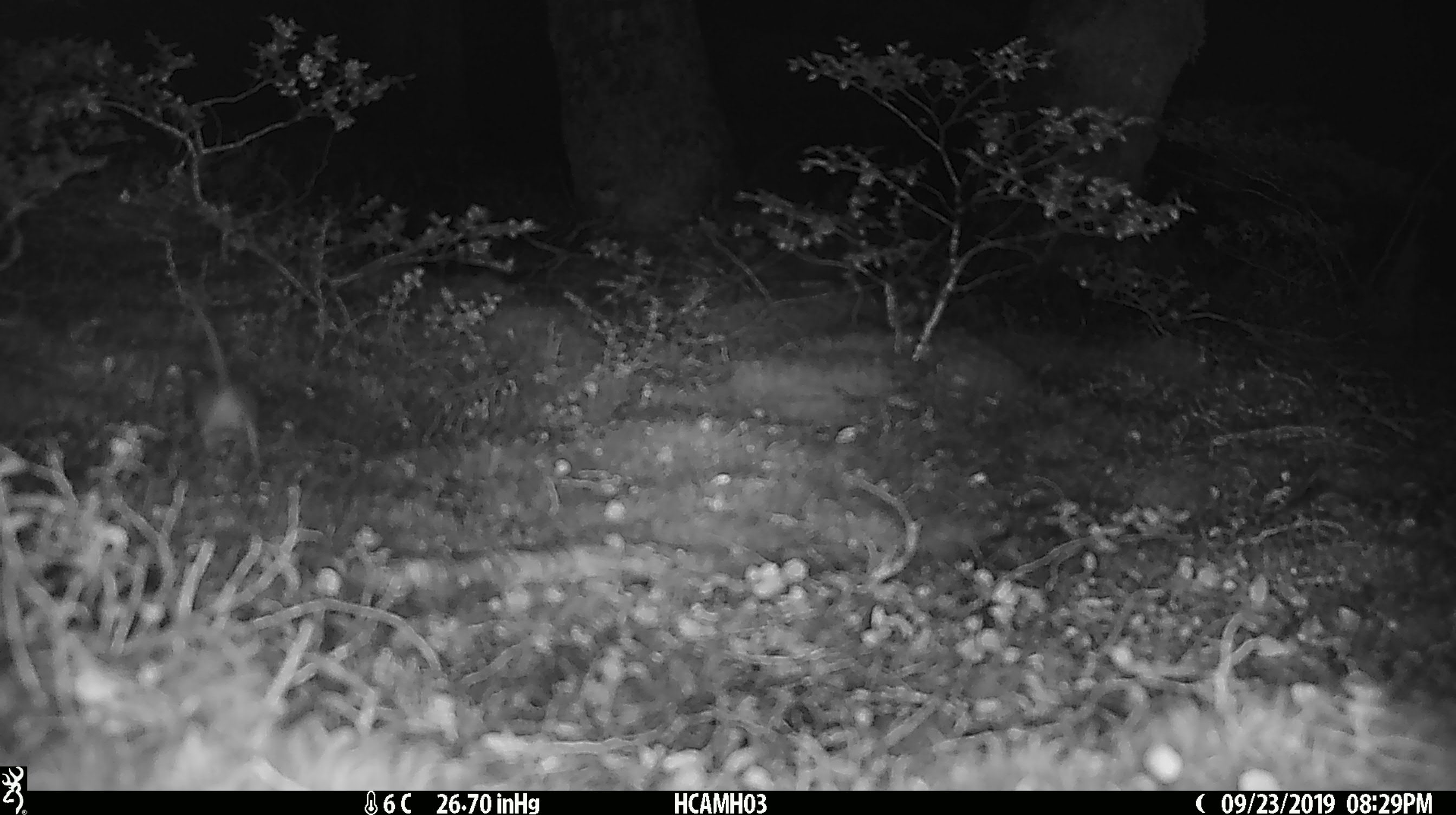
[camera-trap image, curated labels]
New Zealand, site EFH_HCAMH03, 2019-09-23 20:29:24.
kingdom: Animalia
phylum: Chordata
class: Mammalia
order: Rodentia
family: Muridae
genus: Mus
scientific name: Mus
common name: mouse